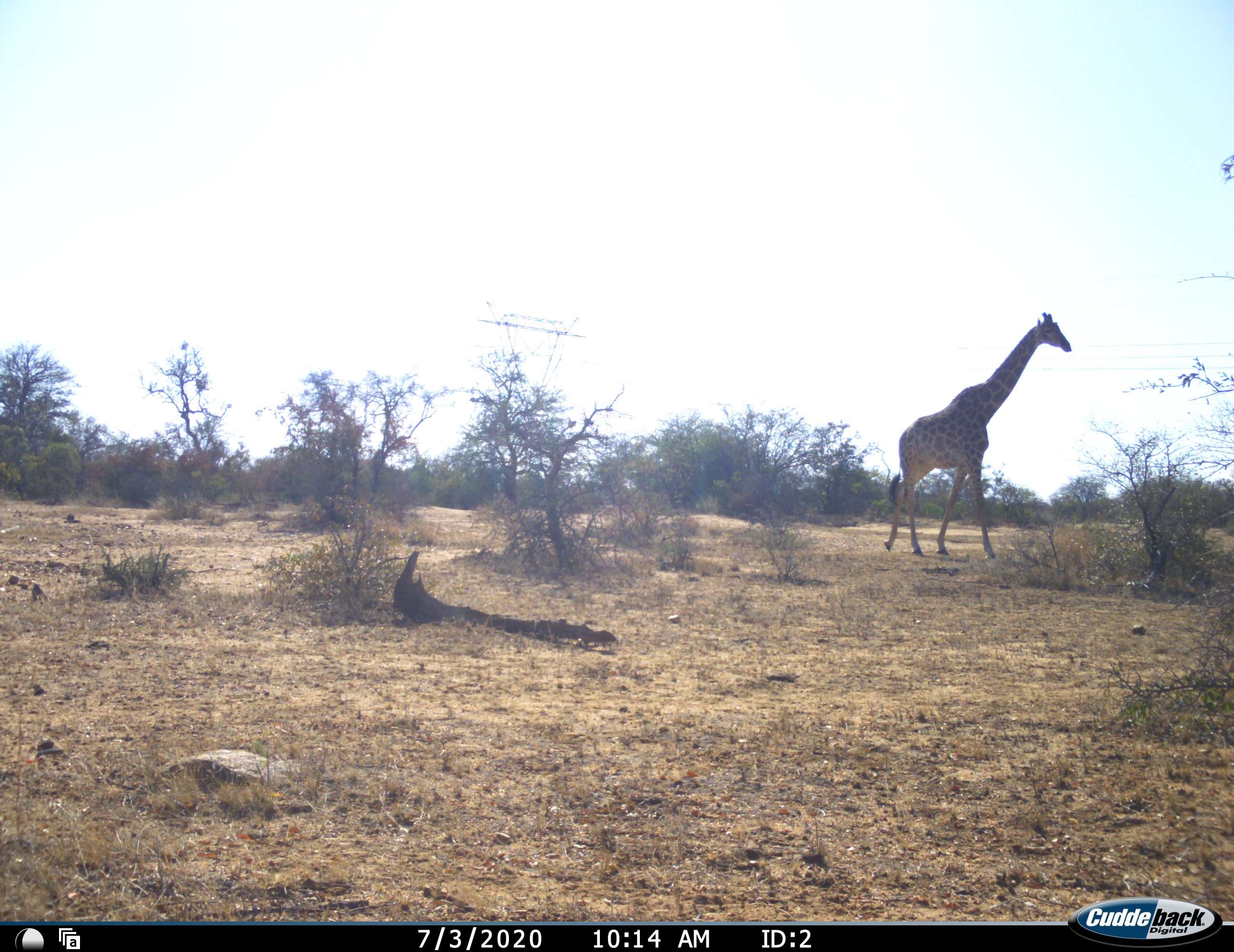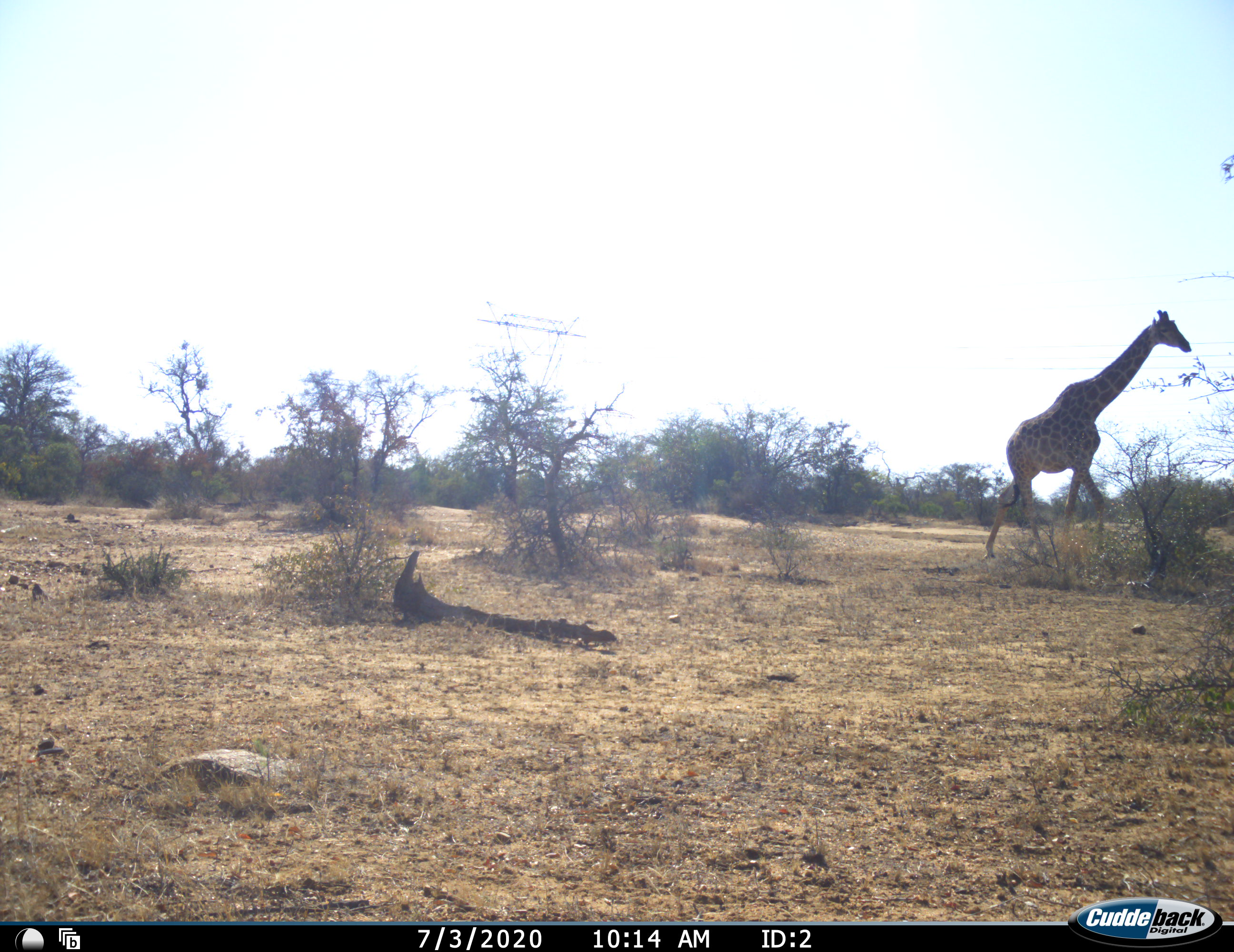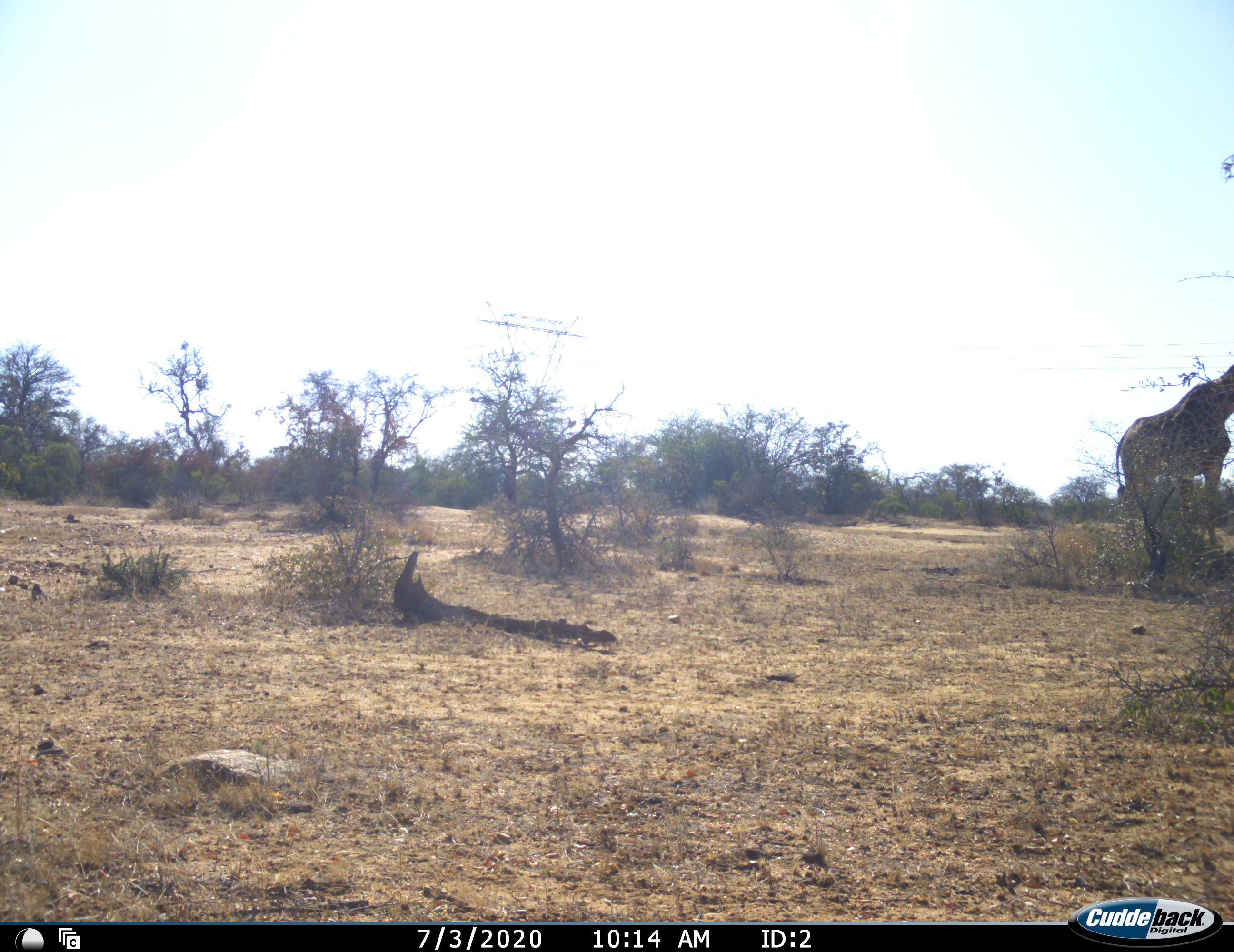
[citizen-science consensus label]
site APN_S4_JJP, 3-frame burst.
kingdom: Animalia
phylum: Chordata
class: Mammalia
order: Artiodactyla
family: Giraffidae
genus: Giraffa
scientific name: Giraffa camelopardalis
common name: giraffe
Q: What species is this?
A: Giraffe (Giraffa camelopardalis).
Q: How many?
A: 1.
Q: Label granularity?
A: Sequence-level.